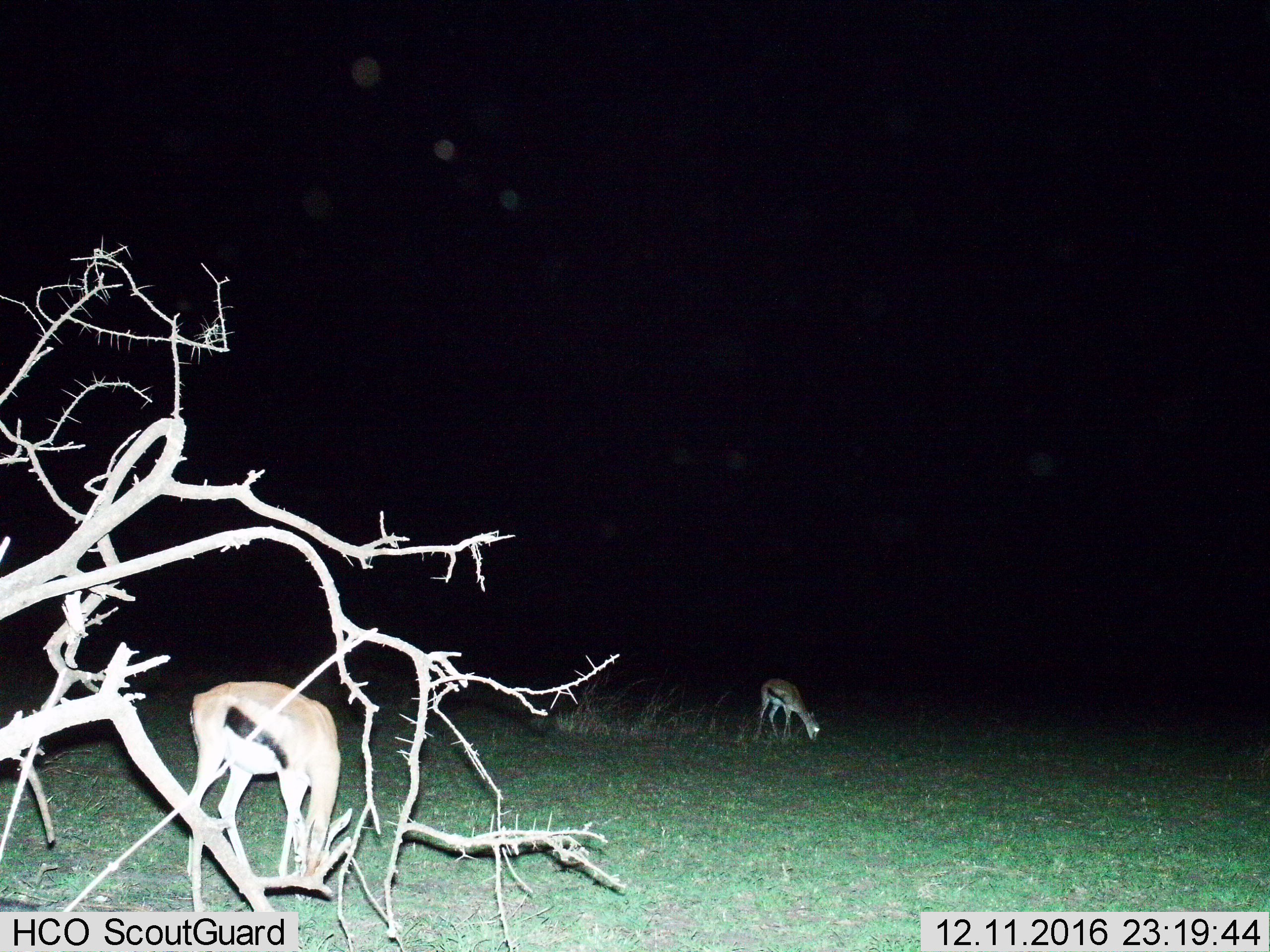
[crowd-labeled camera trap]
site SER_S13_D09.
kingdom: Animalia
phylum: Chordata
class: Mammalia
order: Artiodactyla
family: Bovidae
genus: Eudorcas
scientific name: Eudorcas thomsonii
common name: thomson's gazelle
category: gazellethomsons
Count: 2.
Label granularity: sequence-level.